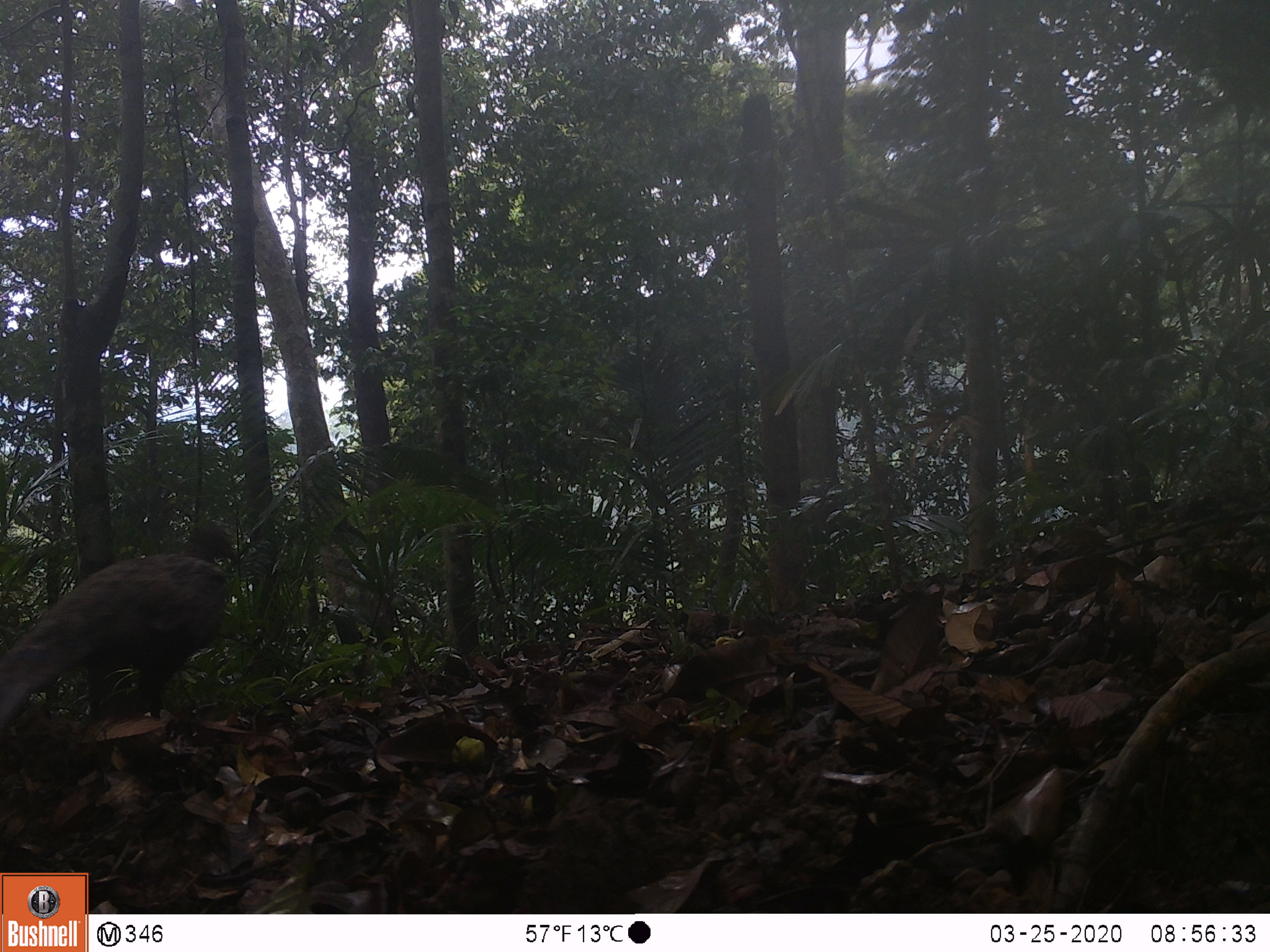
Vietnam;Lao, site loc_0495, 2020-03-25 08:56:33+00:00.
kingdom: Animalia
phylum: Chordata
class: Aves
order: Galliformes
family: Phasianidae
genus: Polyplectron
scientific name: Polyplectron bicalcaratum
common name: gray peacock-pheasant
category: grey peacock pheasant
Grey peacock pheasant (gray peacock-pheasant) (Polyplectron bicalcaratum). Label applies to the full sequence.